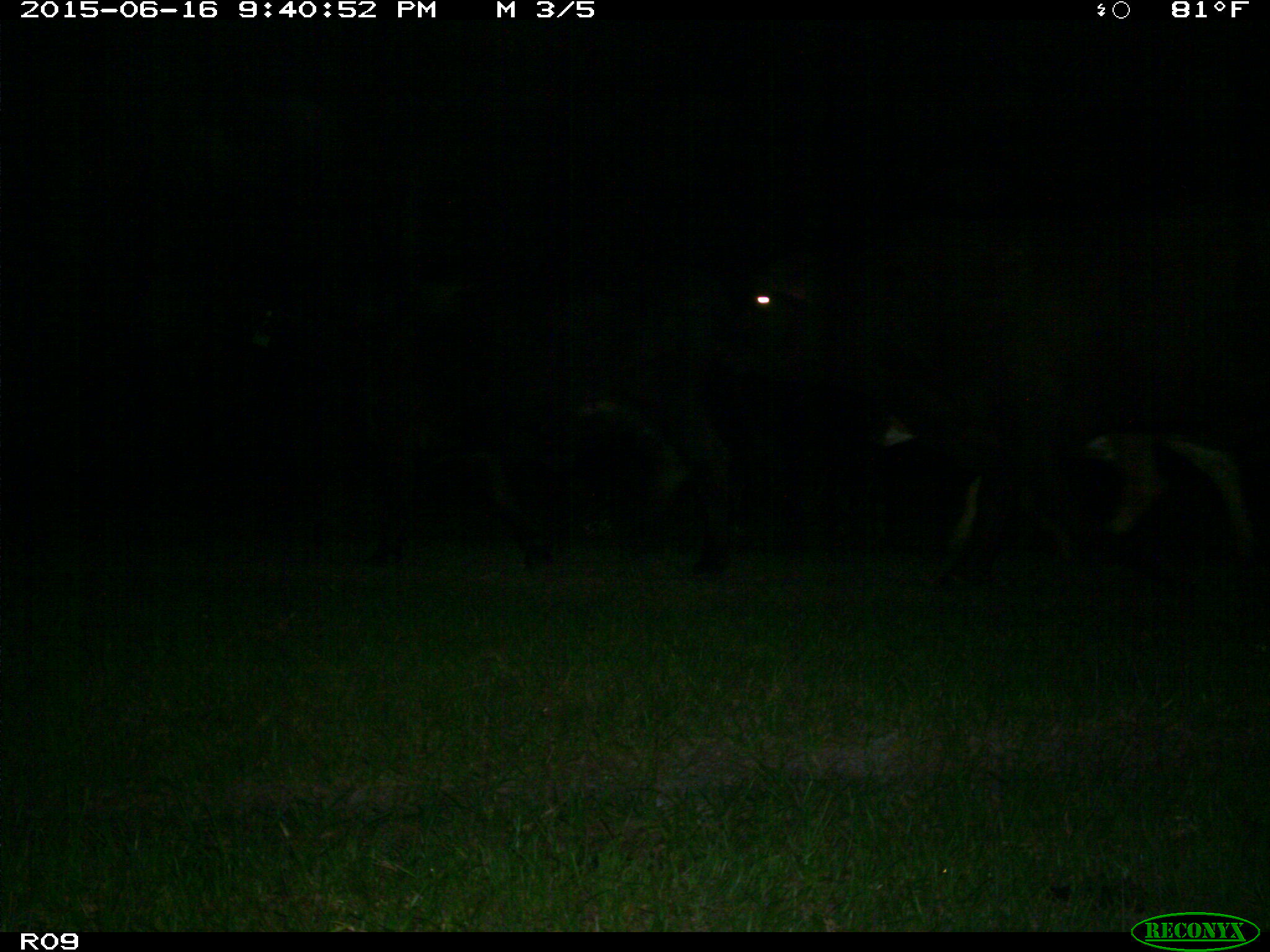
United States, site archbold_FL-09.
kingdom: Animalia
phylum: Chordata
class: Mammalia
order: Artiodactyla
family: Bovidae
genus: Bos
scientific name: Bos taurus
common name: domestic cow